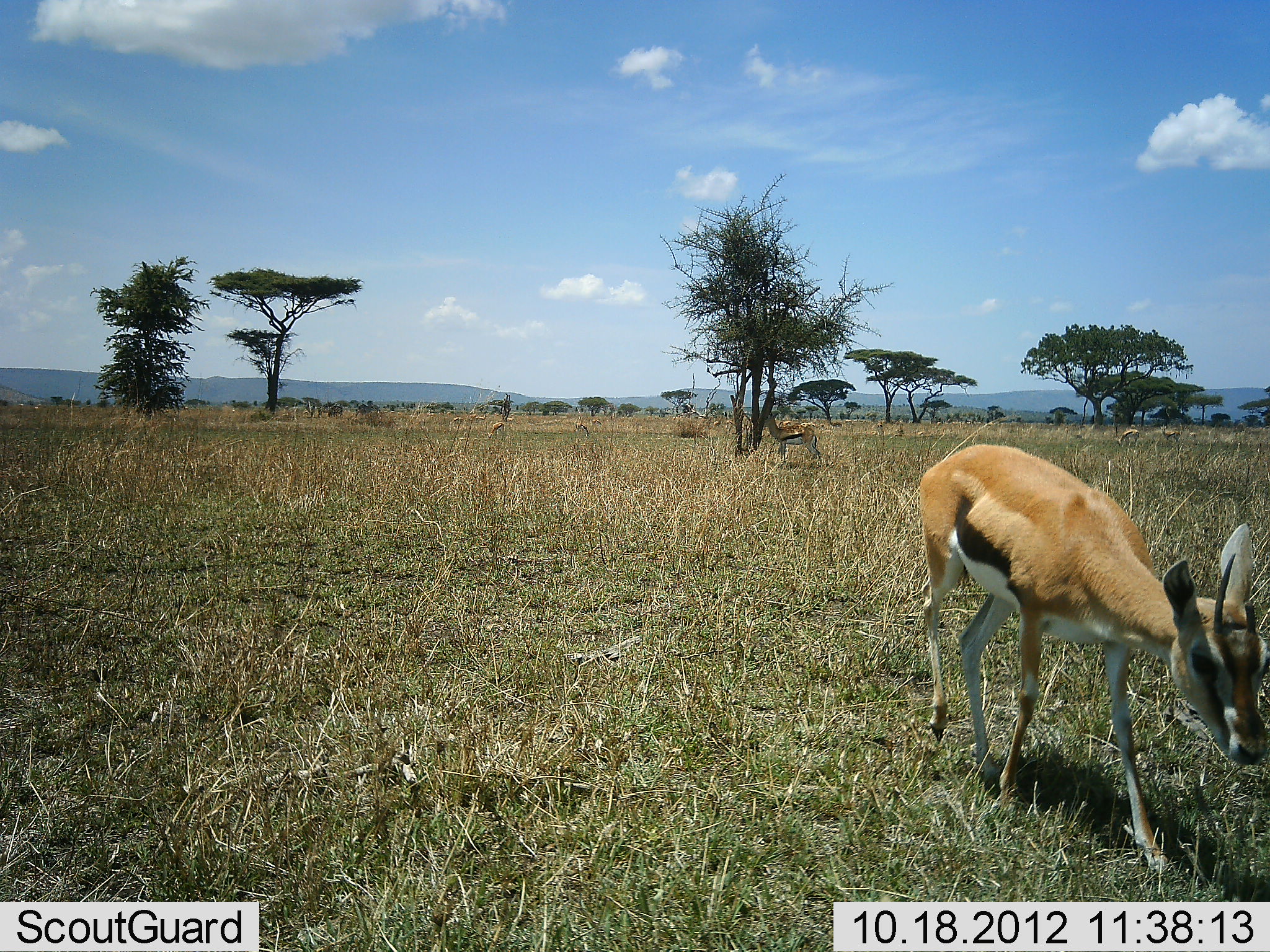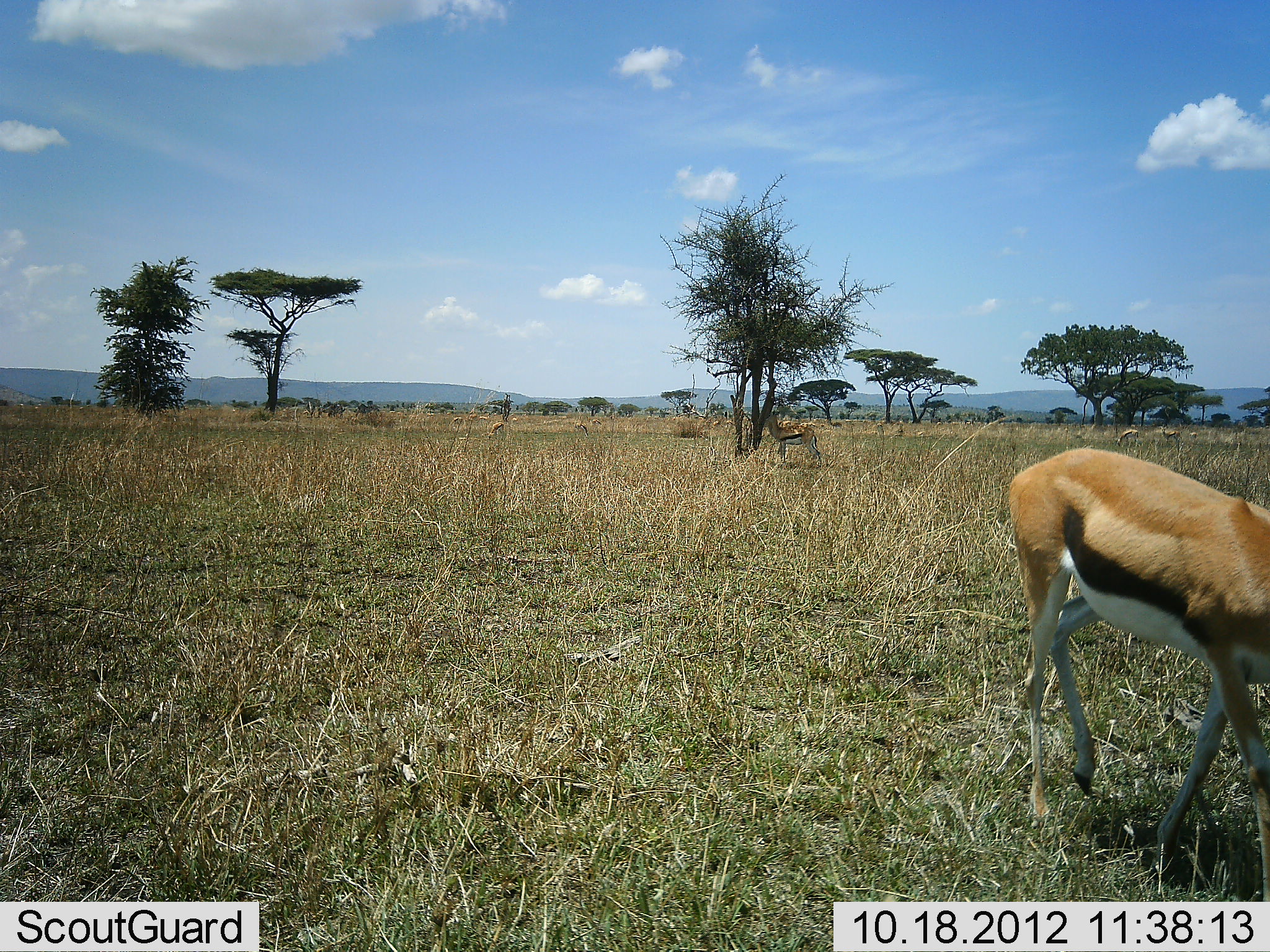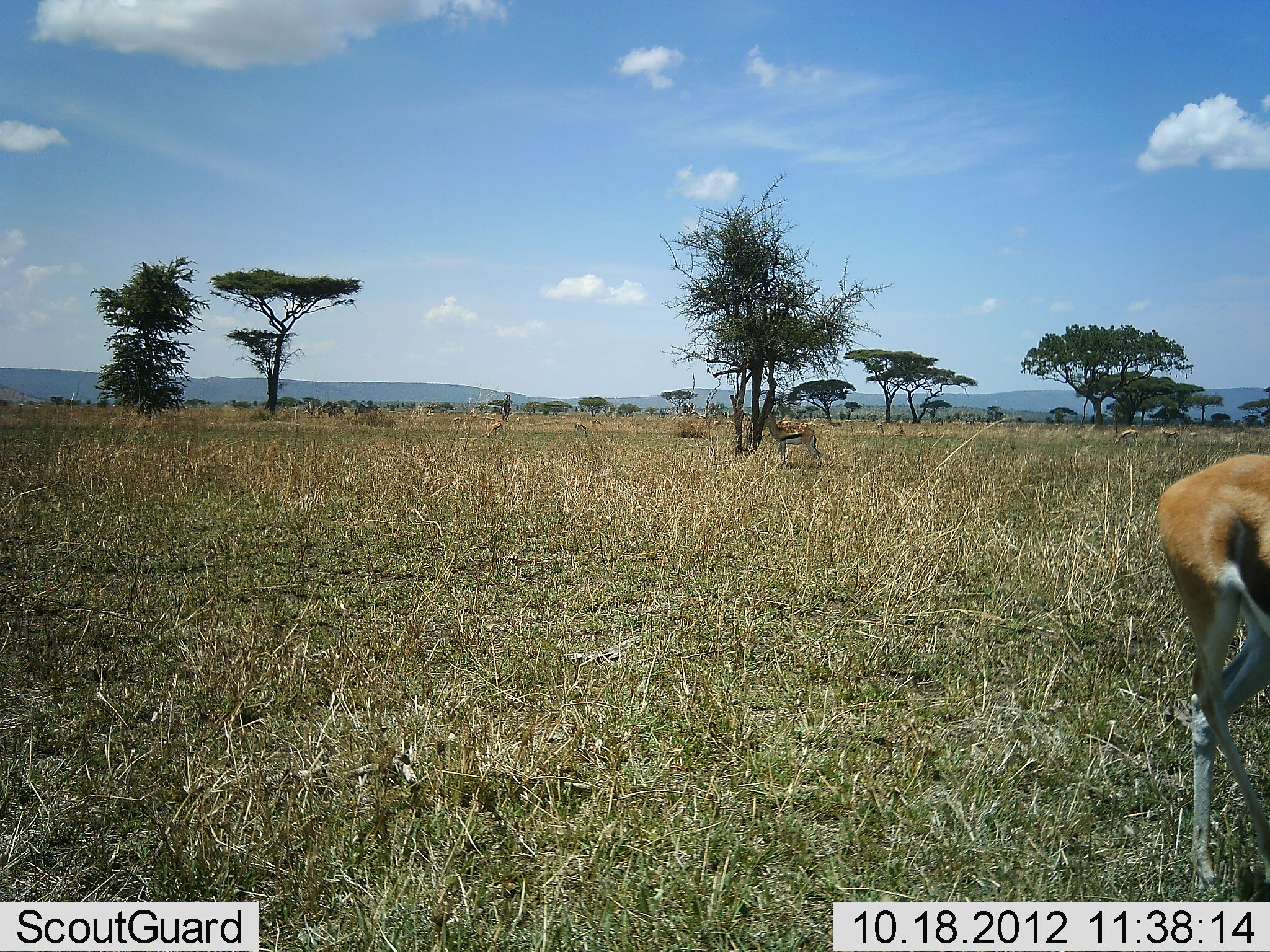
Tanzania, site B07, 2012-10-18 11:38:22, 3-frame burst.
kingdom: Animalia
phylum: Chordata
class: Mammalia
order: Artiodactyla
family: Bovidae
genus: Eudorcas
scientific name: Eudorcas thomsonii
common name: thomson's gazelle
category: gazellethomsons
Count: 1.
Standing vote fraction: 30%.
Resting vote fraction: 0%.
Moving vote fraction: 90%.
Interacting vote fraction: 0%.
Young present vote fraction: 0%.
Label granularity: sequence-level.